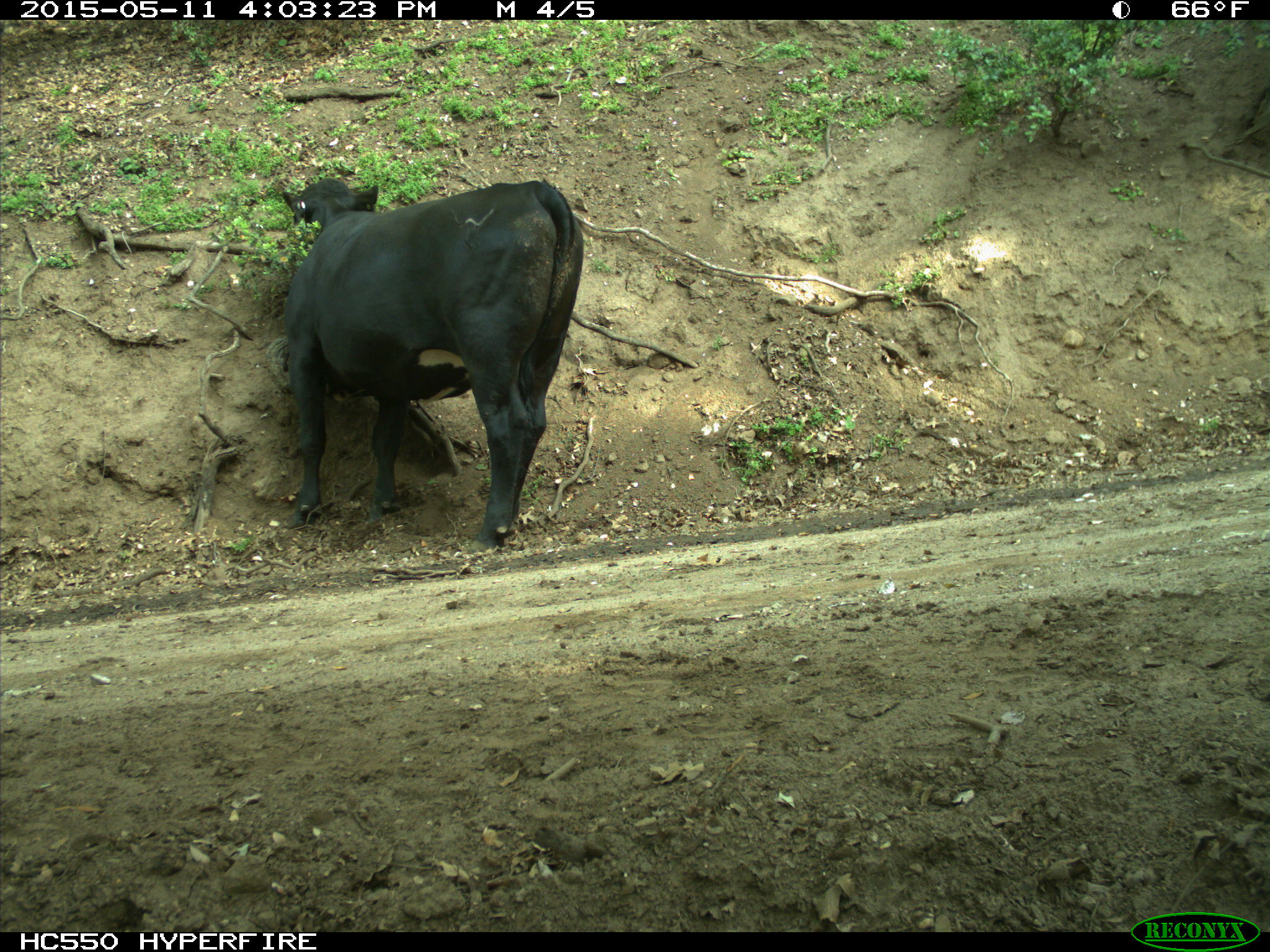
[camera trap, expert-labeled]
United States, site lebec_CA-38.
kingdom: Animalia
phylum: Chordata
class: Mammalia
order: Artiodactyla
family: Bovidae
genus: Bos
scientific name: Bos taurus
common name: domestic cow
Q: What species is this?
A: Bos taurus (domestic cow).